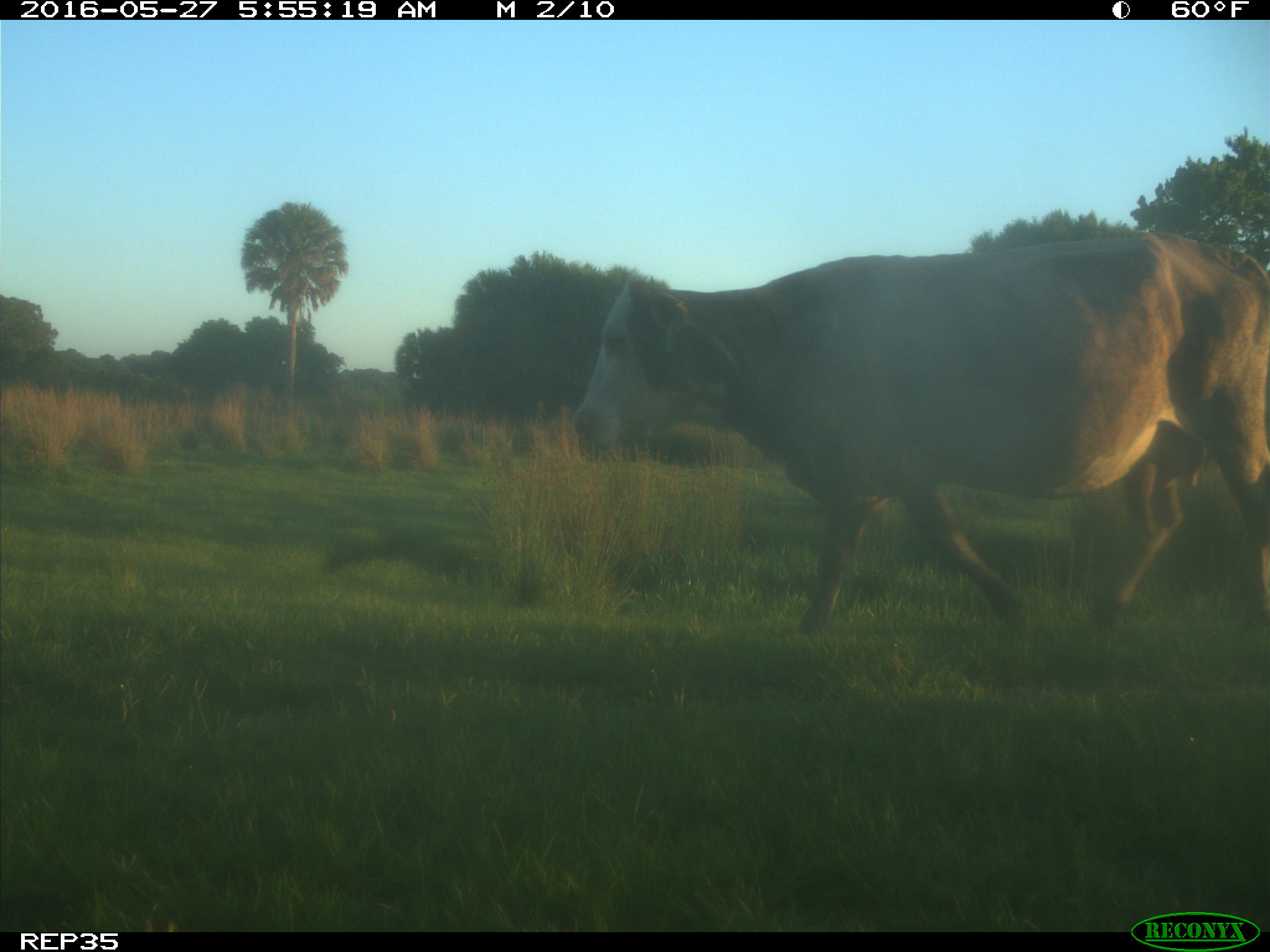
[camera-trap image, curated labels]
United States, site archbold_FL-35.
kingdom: Animalia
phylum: Chordata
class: Mammalia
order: Artiodactyla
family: Bovidae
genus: Bos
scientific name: Bos taurus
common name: domestic cow